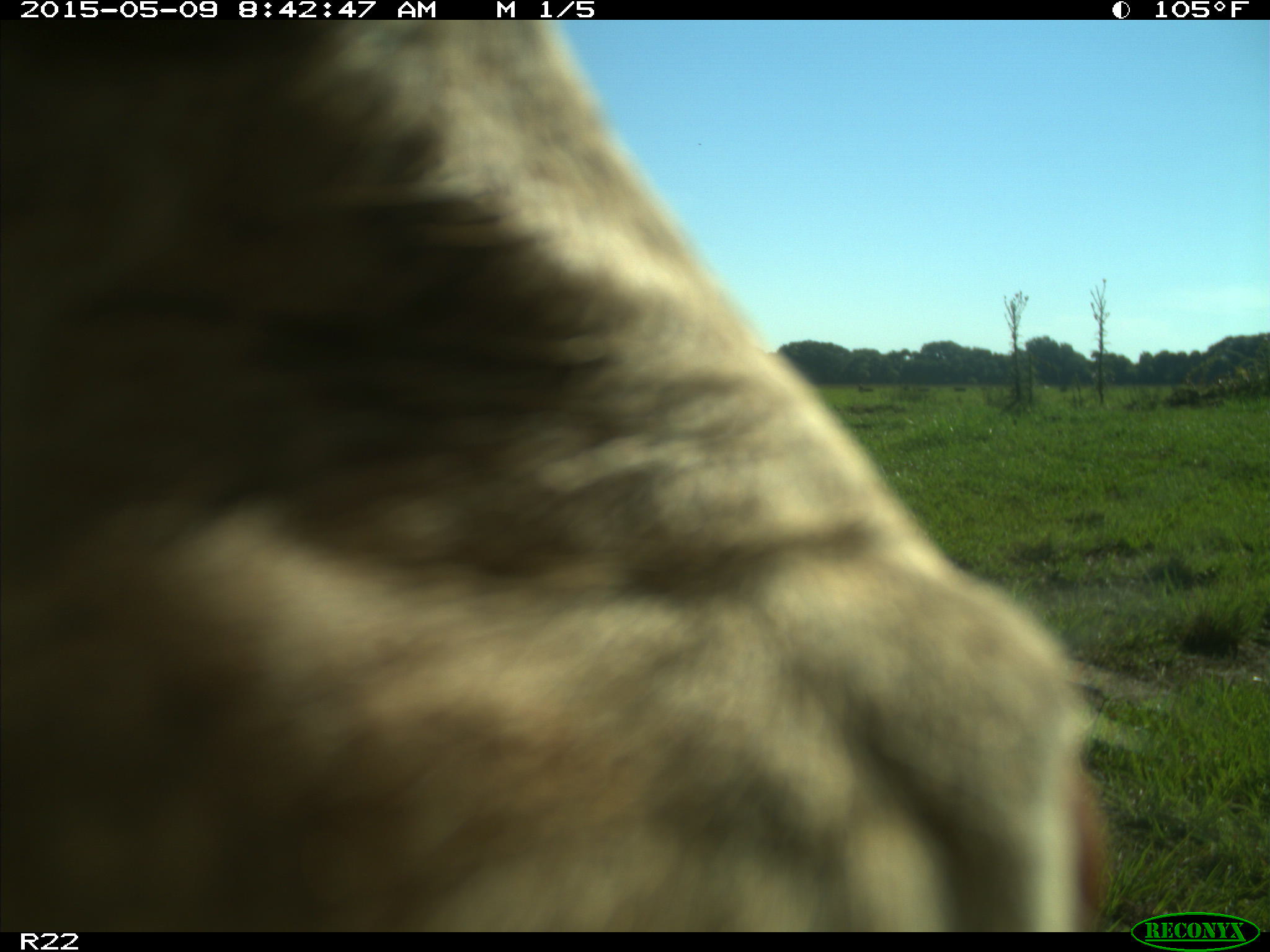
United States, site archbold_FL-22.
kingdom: Animalia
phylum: Chordata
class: Mammalia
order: Artiodactyla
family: Bovidae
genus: Bos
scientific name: Bos taurus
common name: domestic cow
Bos taurus (domestic cow).